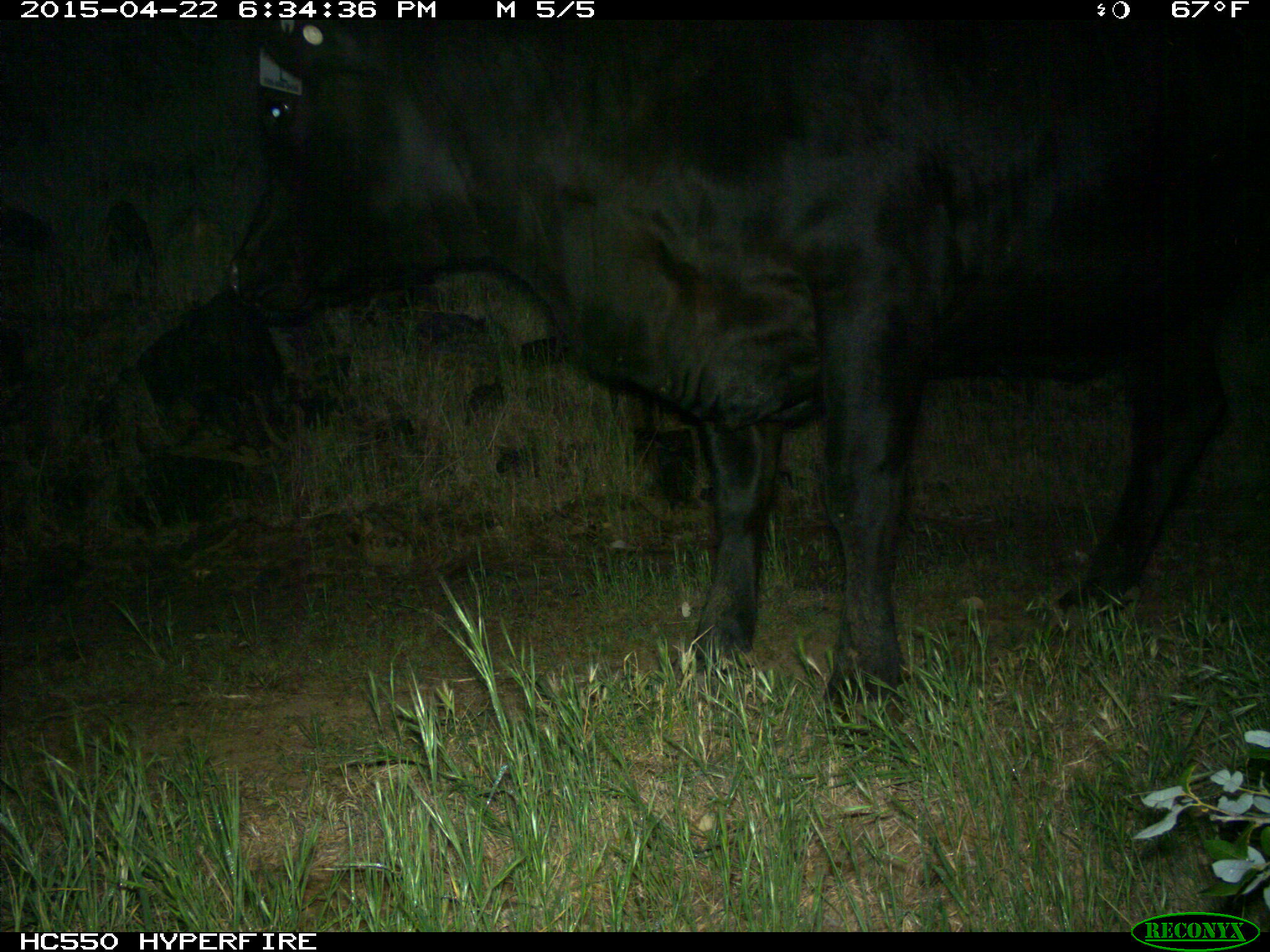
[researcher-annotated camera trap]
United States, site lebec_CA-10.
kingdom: Animalia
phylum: Chordata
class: Mammalia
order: Artiodactyla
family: Bovidae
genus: Bos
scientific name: Bos taurus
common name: domestic cow